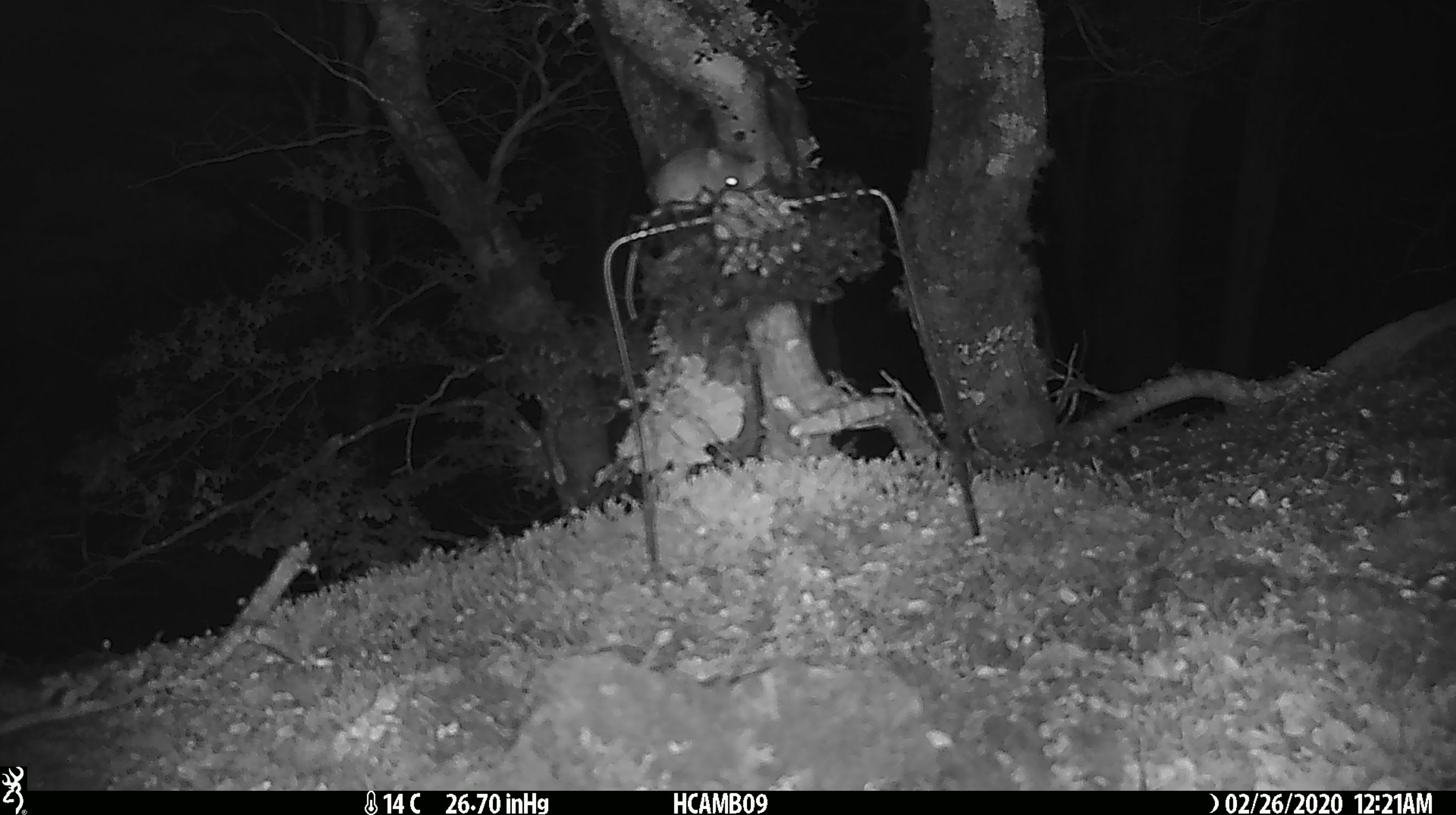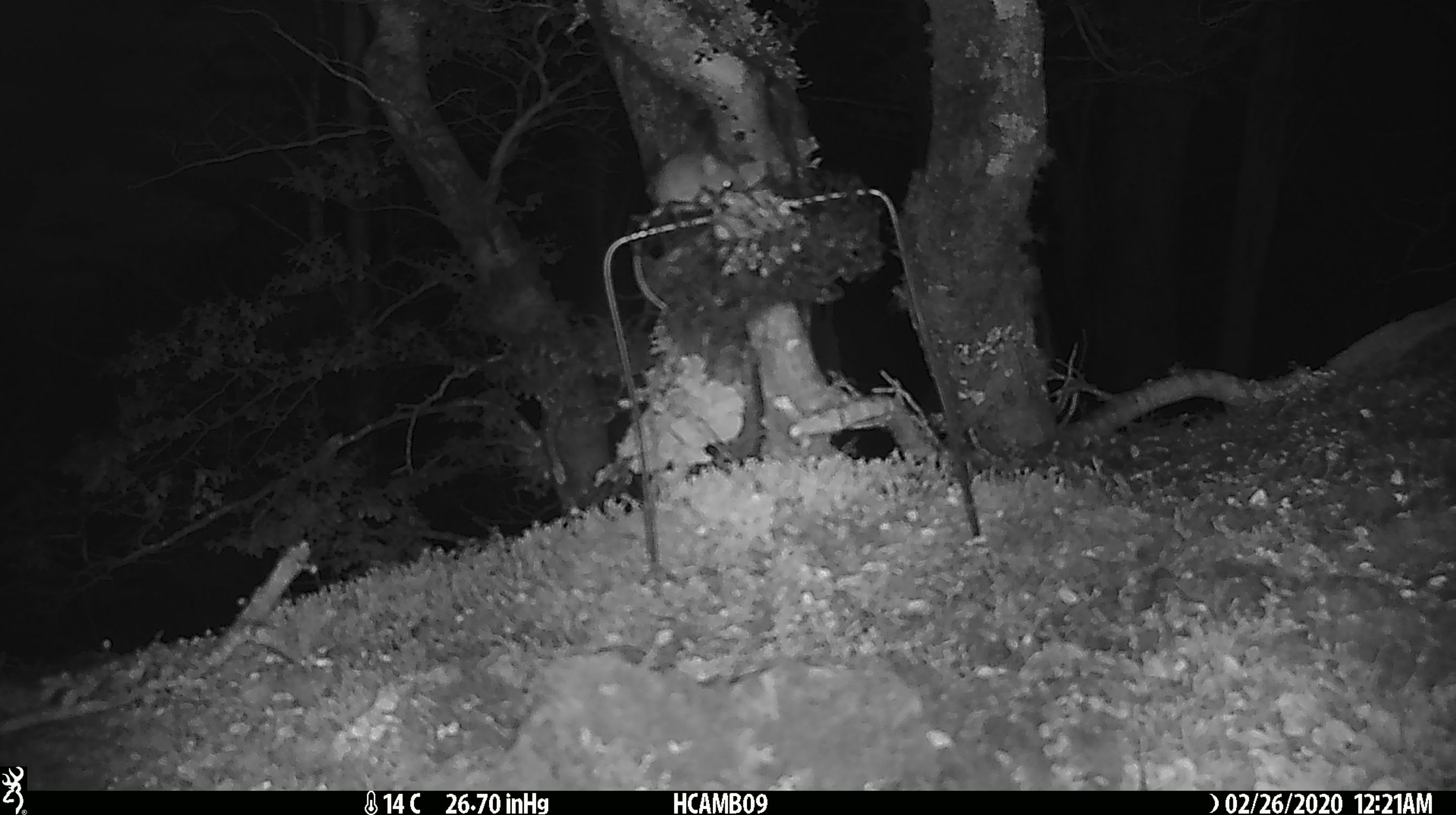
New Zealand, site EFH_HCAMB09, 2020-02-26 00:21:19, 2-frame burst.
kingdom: Animalia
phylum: Chordata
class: Mammalia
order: Rodentia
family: Muridae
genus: Mus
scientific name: Mus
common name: mouse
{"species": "mouse (Mus)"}